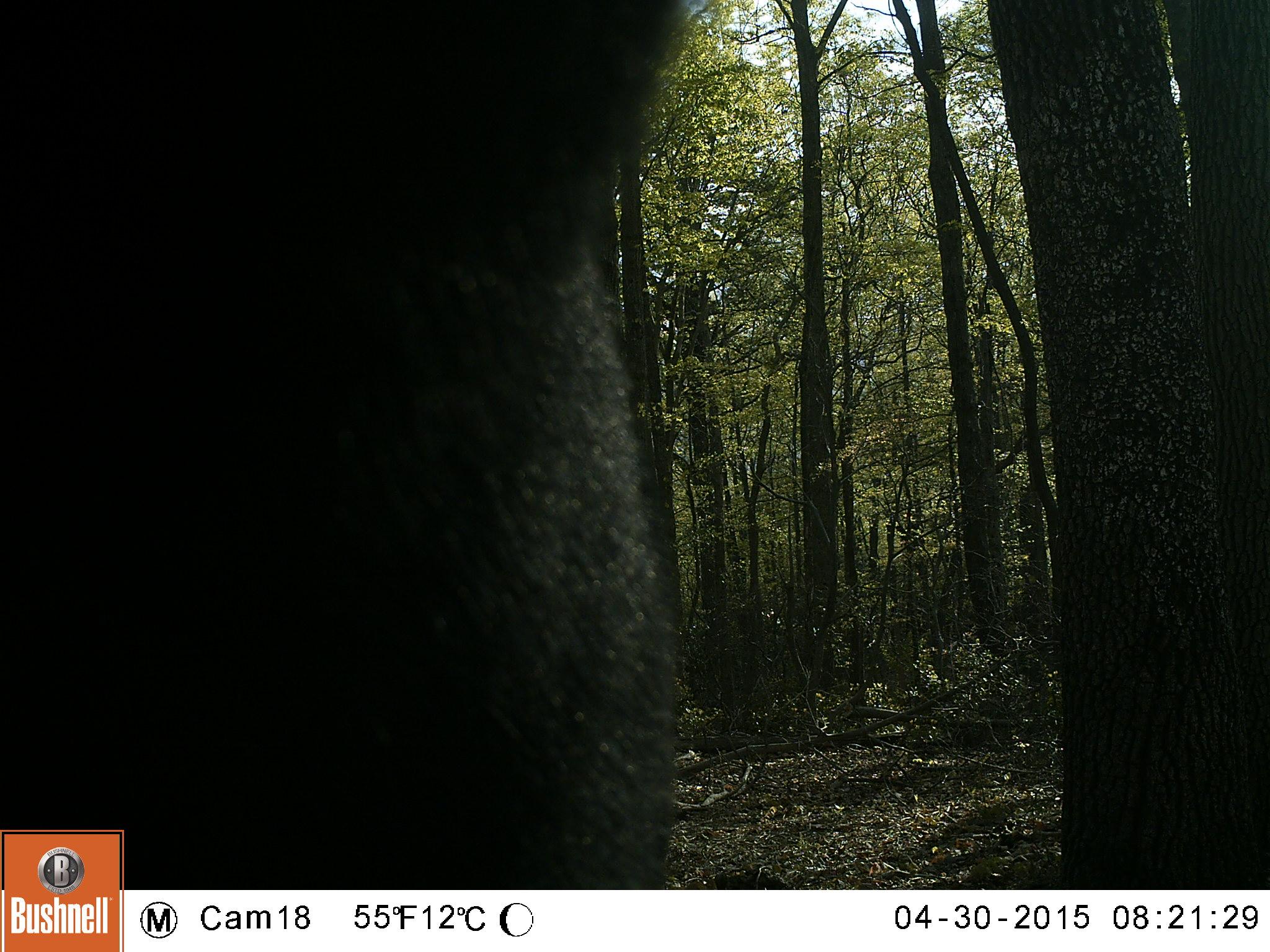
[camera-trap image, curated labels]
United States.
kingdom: Animalia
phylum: Chordata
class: Mammalia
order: Carnivora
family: Ursidae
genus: Ursus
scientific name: Ursus americanus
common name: american black bear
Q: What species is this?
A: American Black Bear (Ursus americanus).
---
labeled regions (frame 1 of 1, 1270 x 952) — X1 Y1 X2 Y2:
American Black Bear: 10 26 723 862